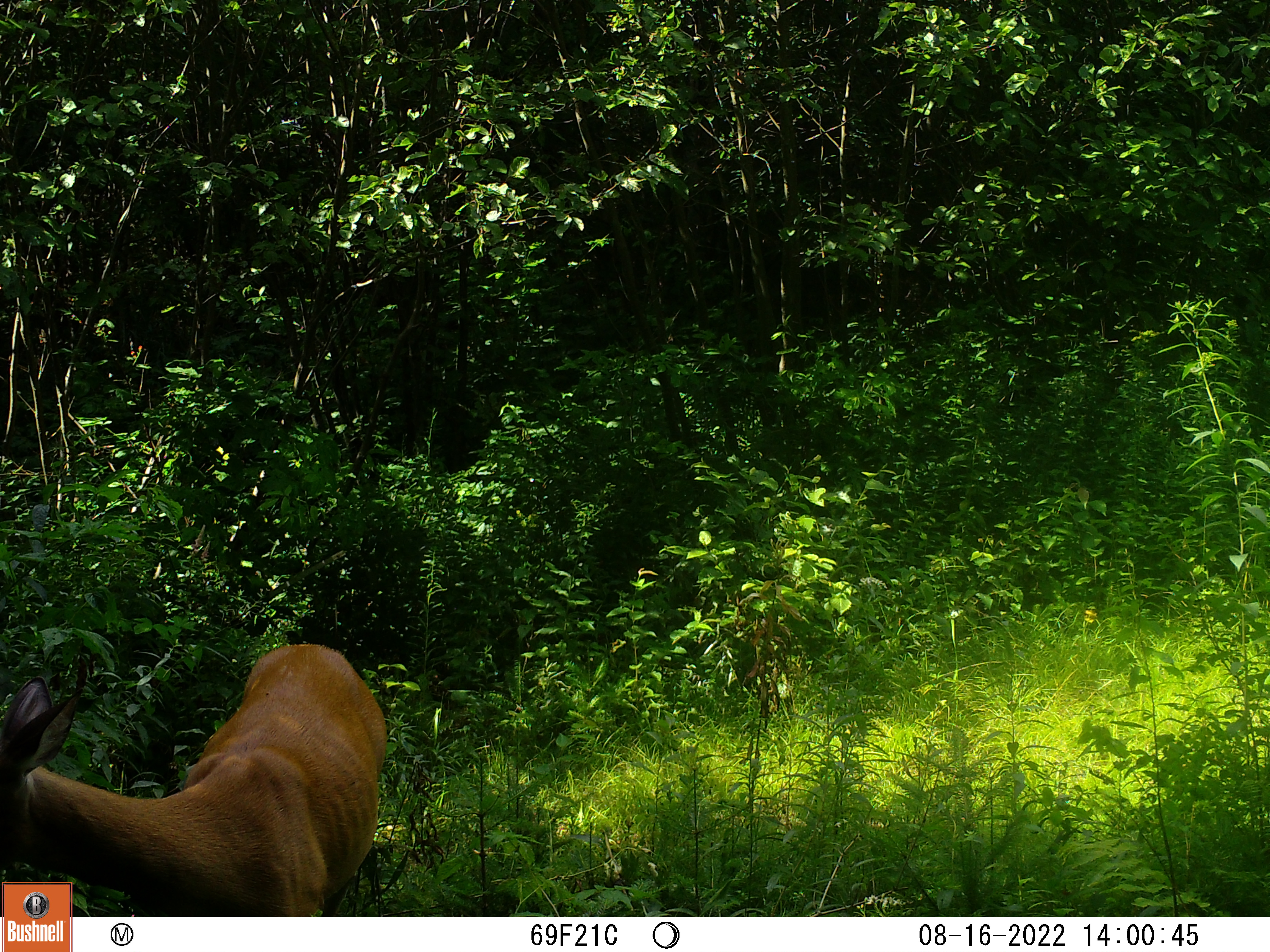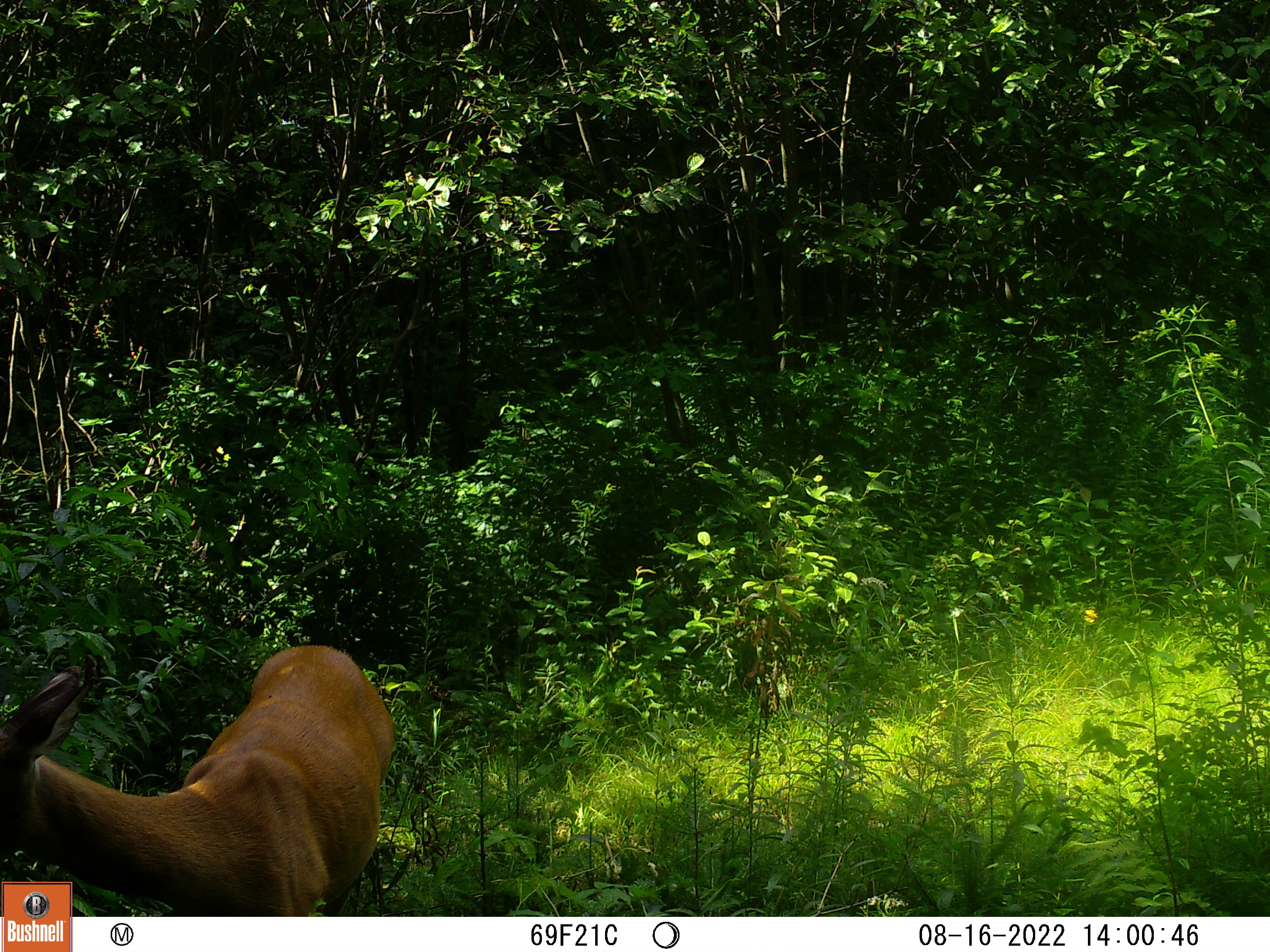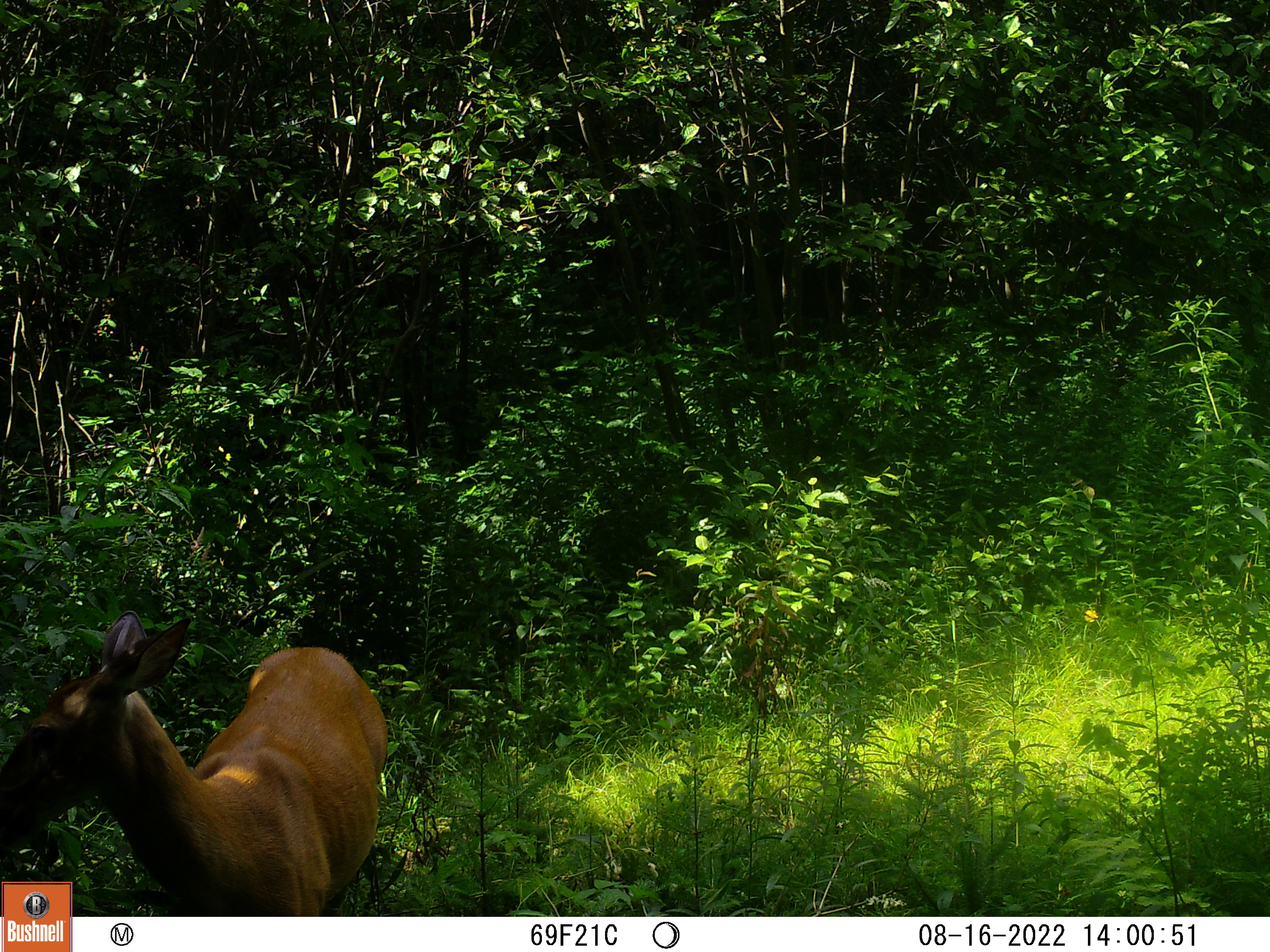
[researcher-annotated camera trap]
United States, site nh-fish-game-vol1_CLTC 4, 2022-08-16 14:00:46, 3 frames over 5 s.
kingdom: Animalia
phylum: Chordata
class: Mammalia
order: Artiodactyla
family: Cervidae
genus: Odocoileus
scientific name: Odocoileus virginianus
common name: white-tailed deer